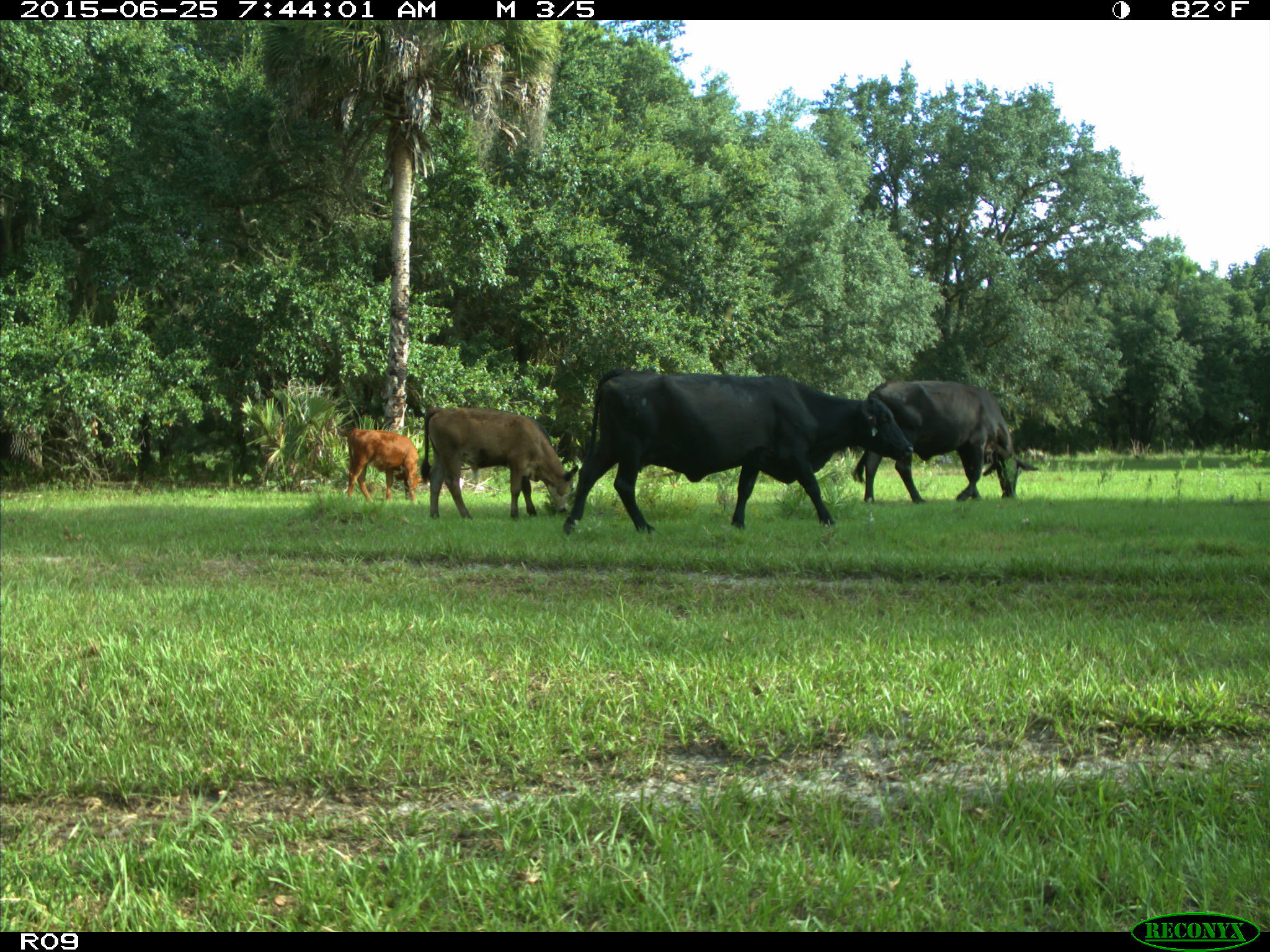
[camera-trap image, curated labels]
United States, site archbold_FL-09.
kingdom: Animalia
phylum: Chordata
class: Mammalia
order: Artiodactyla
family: Bovidae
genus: Bos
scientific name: Bos taurus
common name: domestic cow